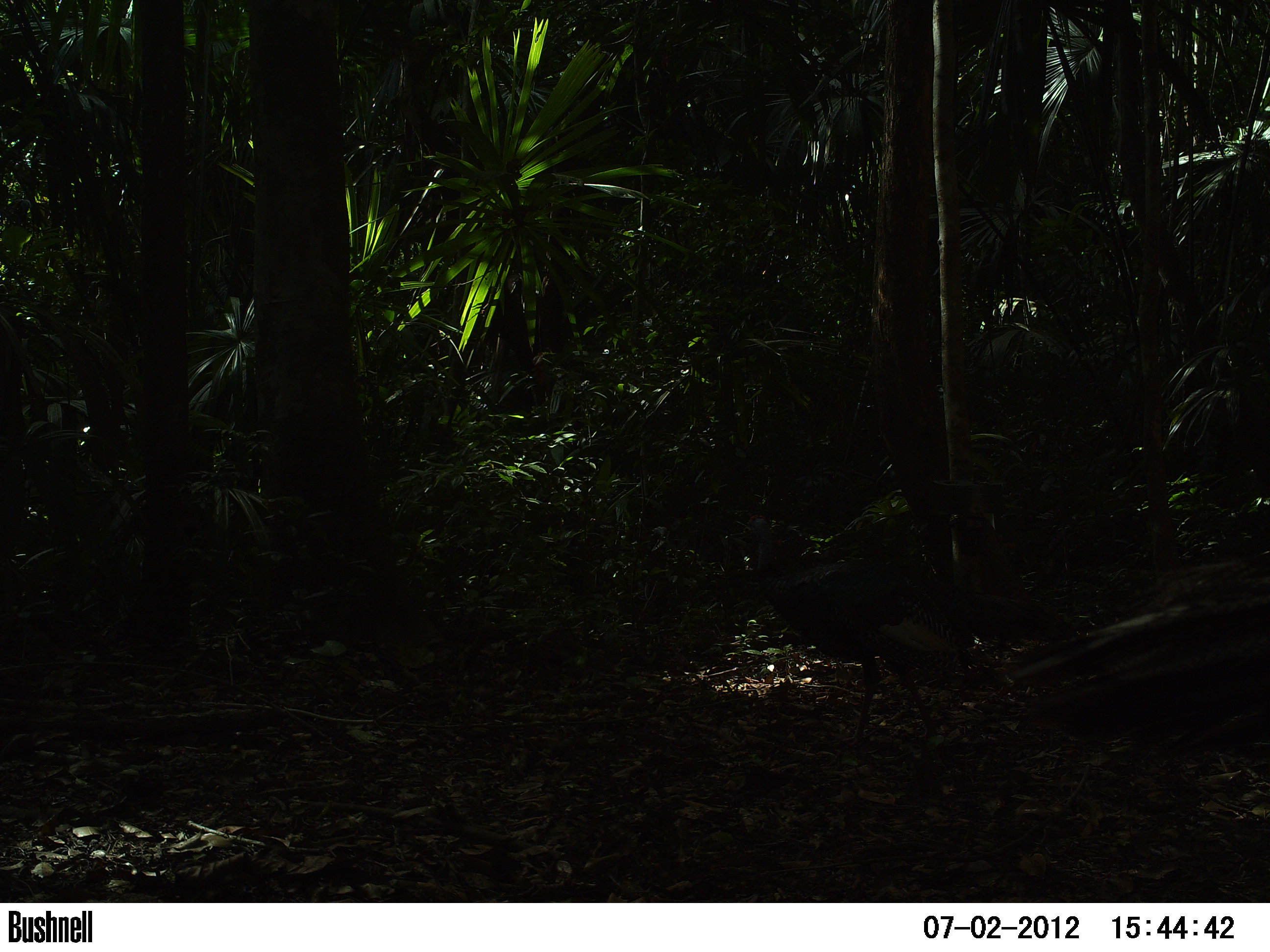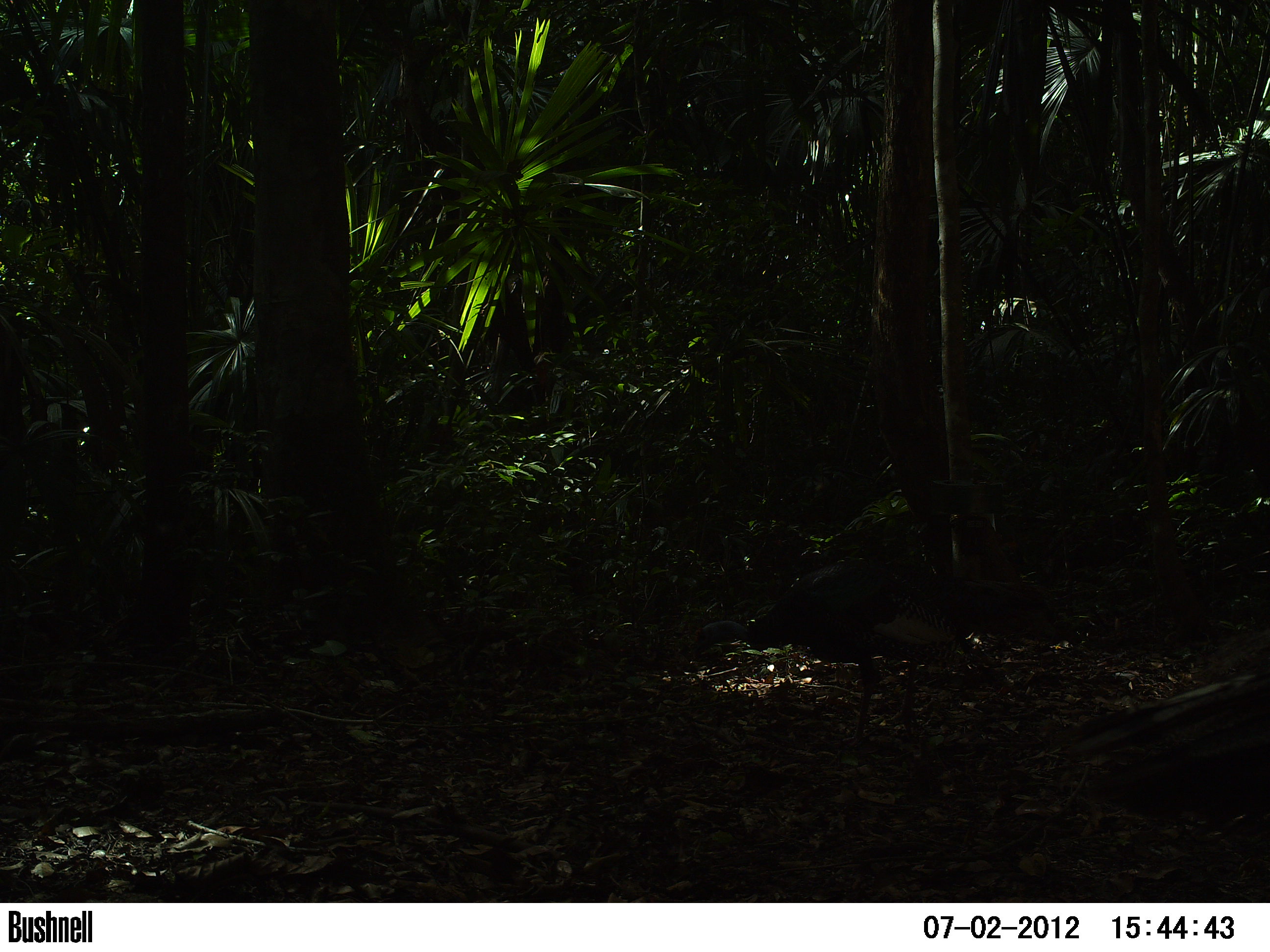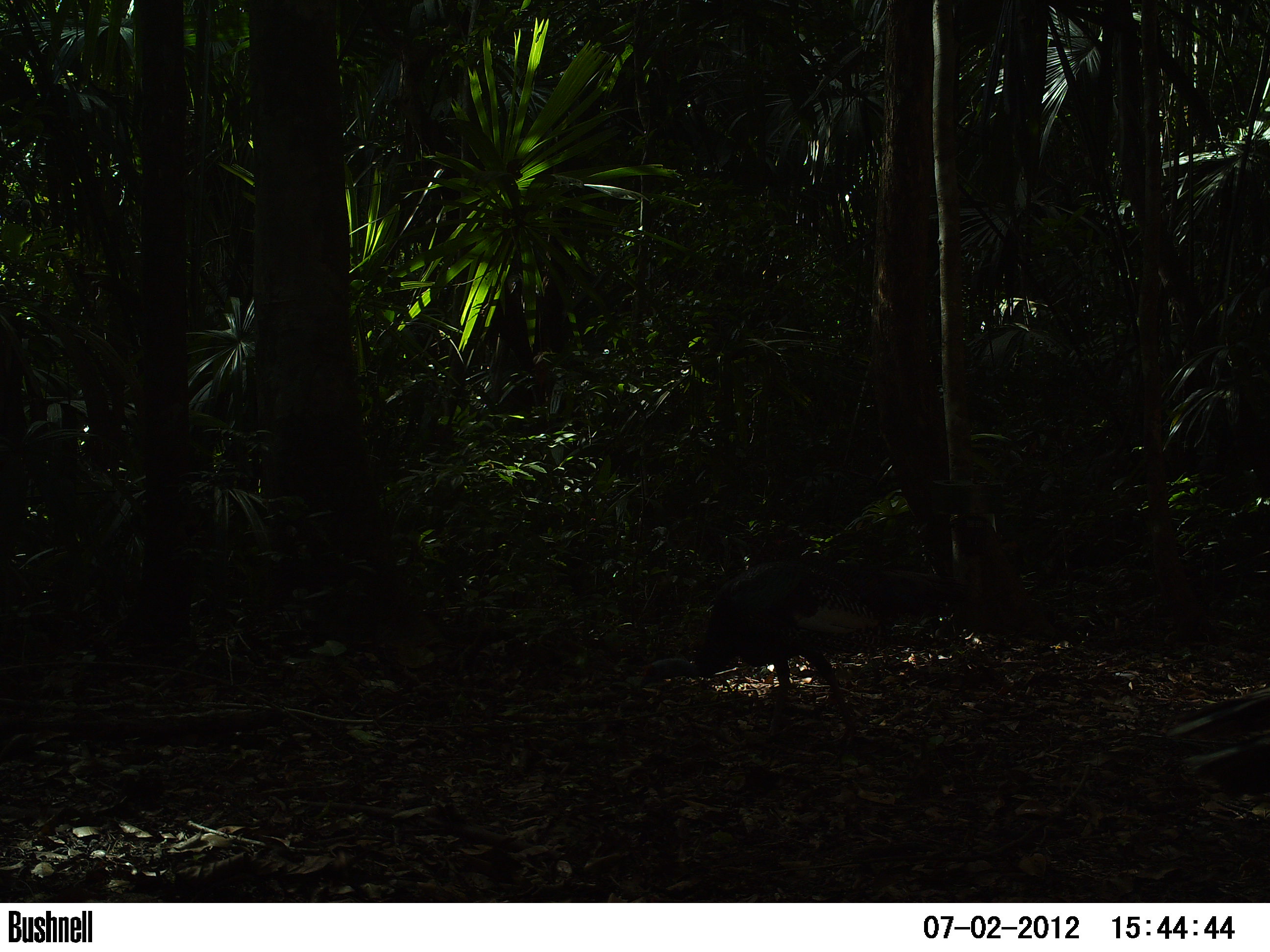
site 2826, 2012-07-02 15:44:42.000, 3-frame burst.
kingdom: Animalia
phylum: Chordata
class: Aves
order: Galliformes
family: Phasianidae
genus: Meleagris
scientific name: Meleagris ocellata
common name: ocellated turkey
Meleagris ocellata (ocellated turkey), count 2, age adult.